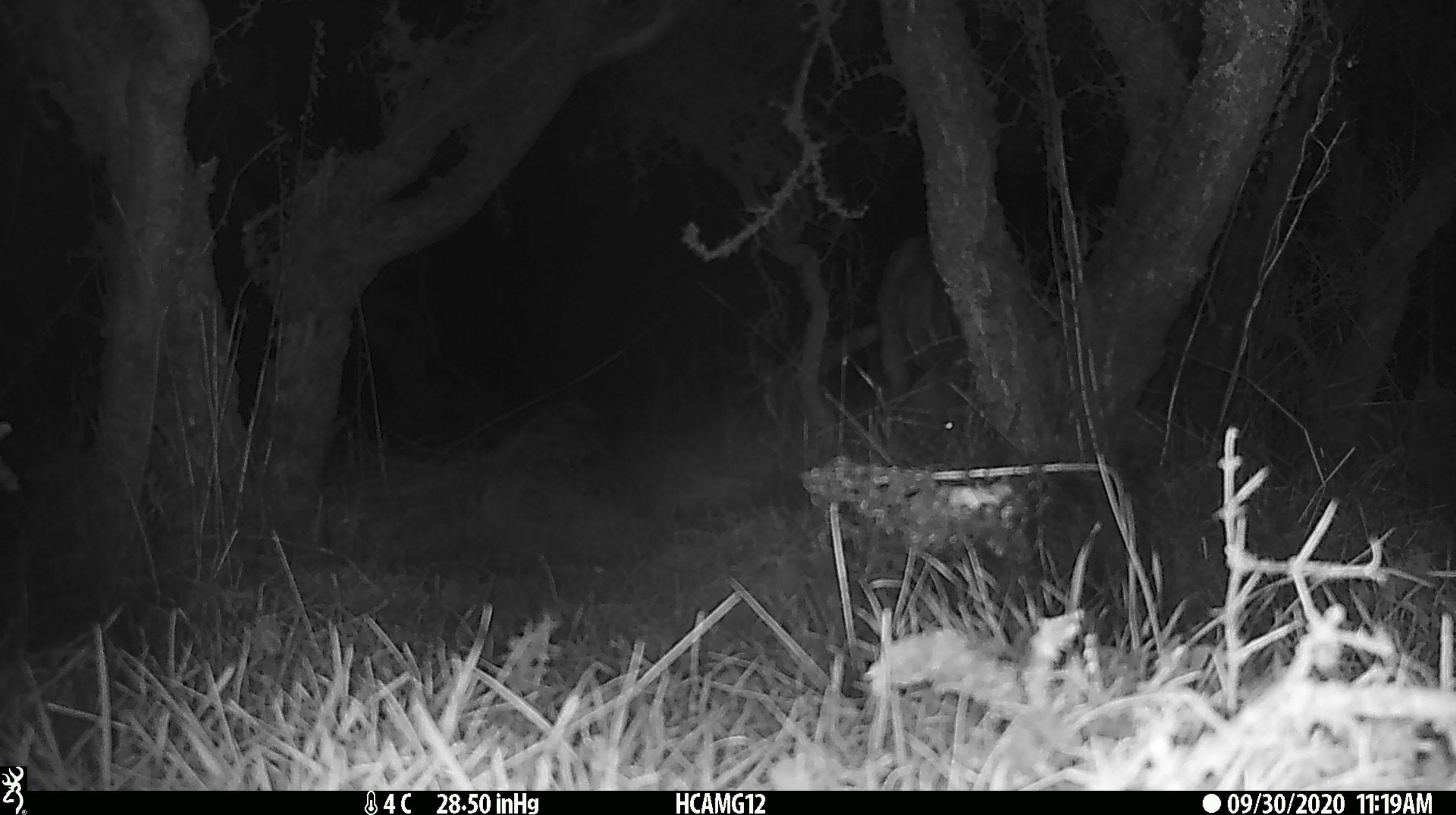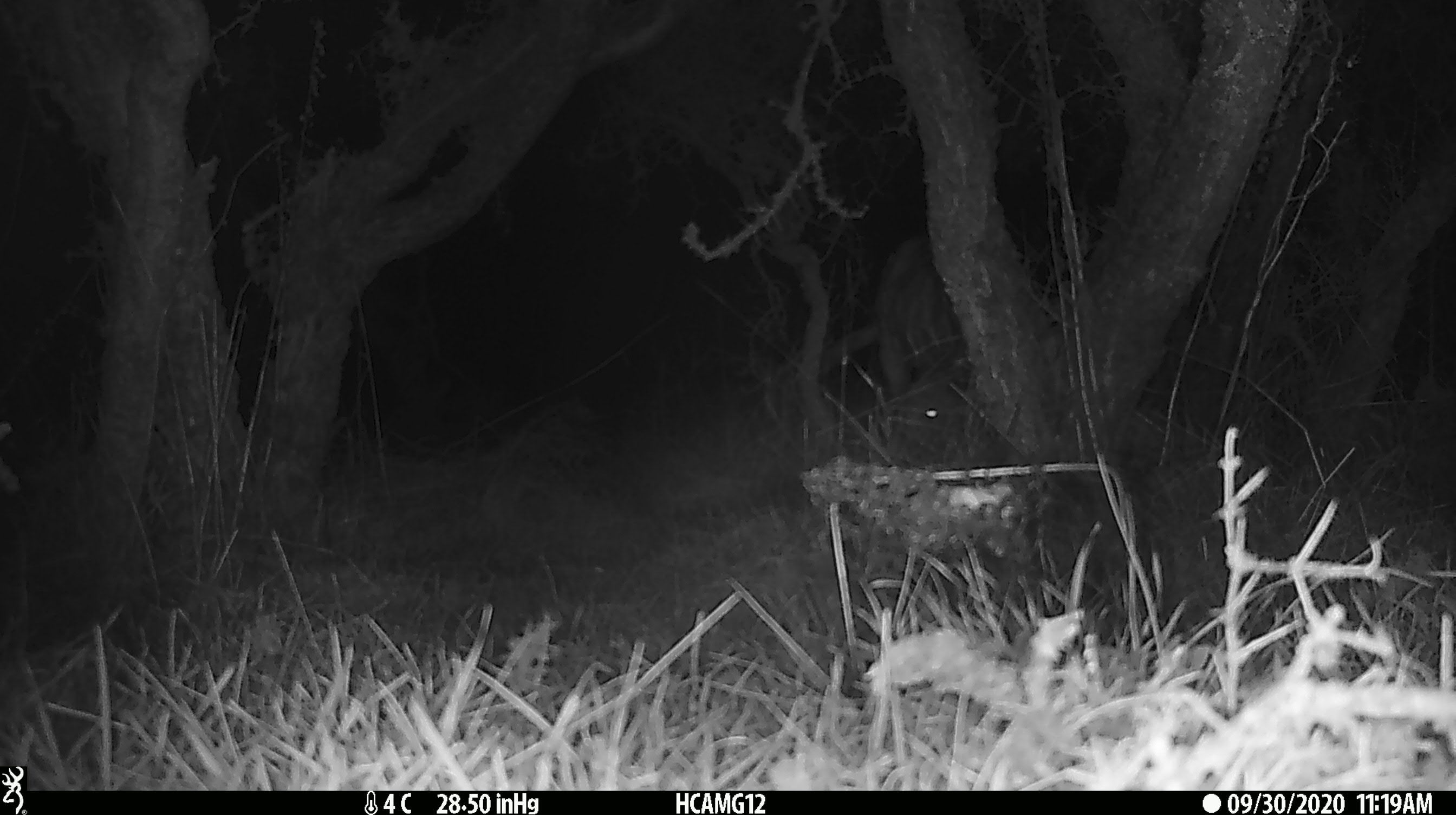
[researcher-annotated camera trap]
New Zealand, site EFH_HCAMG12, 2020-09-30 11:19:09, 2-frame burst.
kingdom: Animalia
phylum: Chordata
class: Mammalia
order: Artiodactyla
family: Bovidae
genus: Ovis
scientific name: Ovis aries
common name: domestic sheep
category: sheep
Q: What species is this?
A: Sheep (domestic sheep) (Ovis aries).